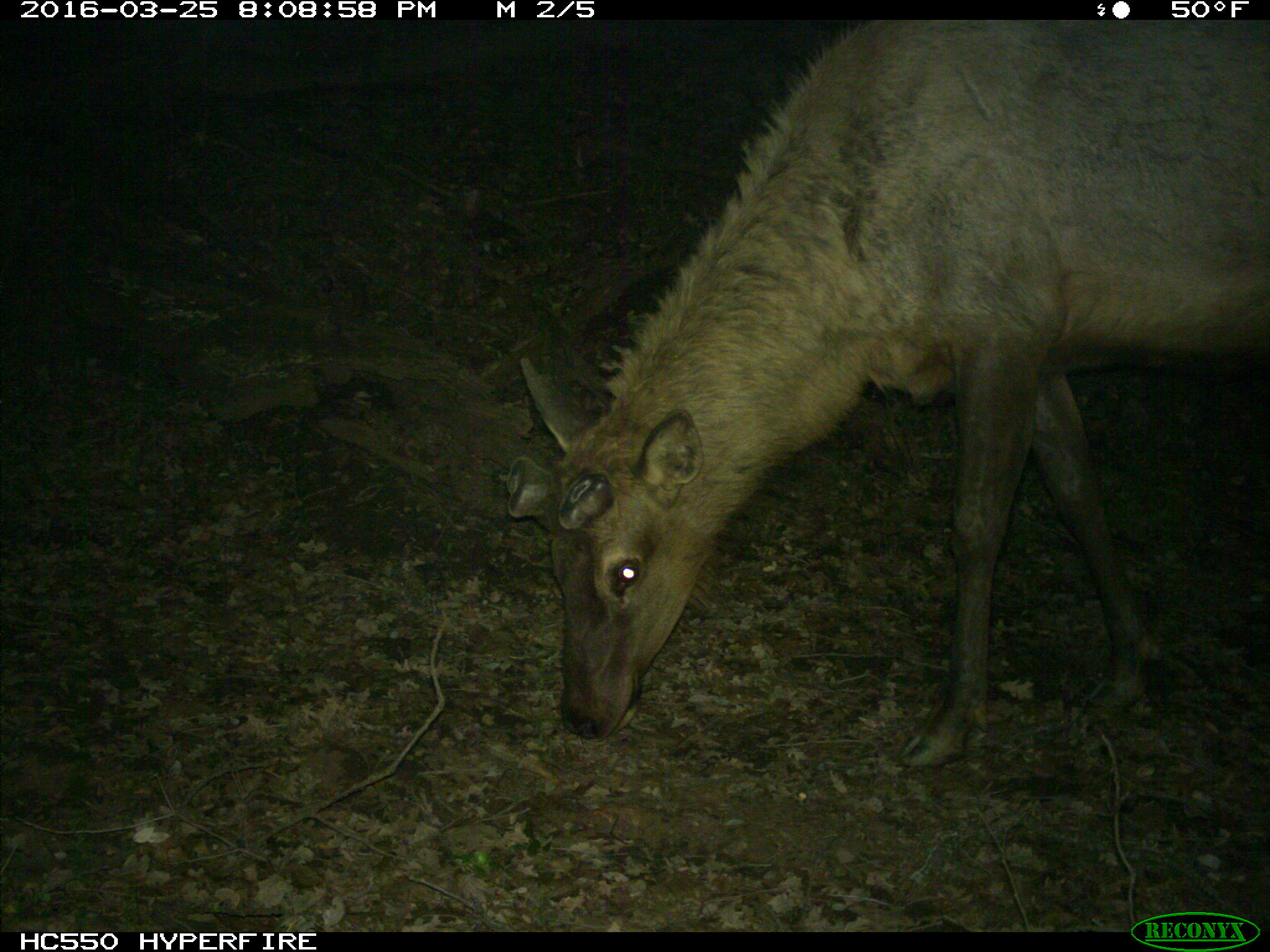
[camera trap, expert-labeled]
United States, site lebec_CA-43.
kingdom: Animalia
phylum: Chordata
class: Mammalia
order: Artiodactyla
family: Cervidae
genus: Cervus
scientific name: Cervus canadensis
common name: elk